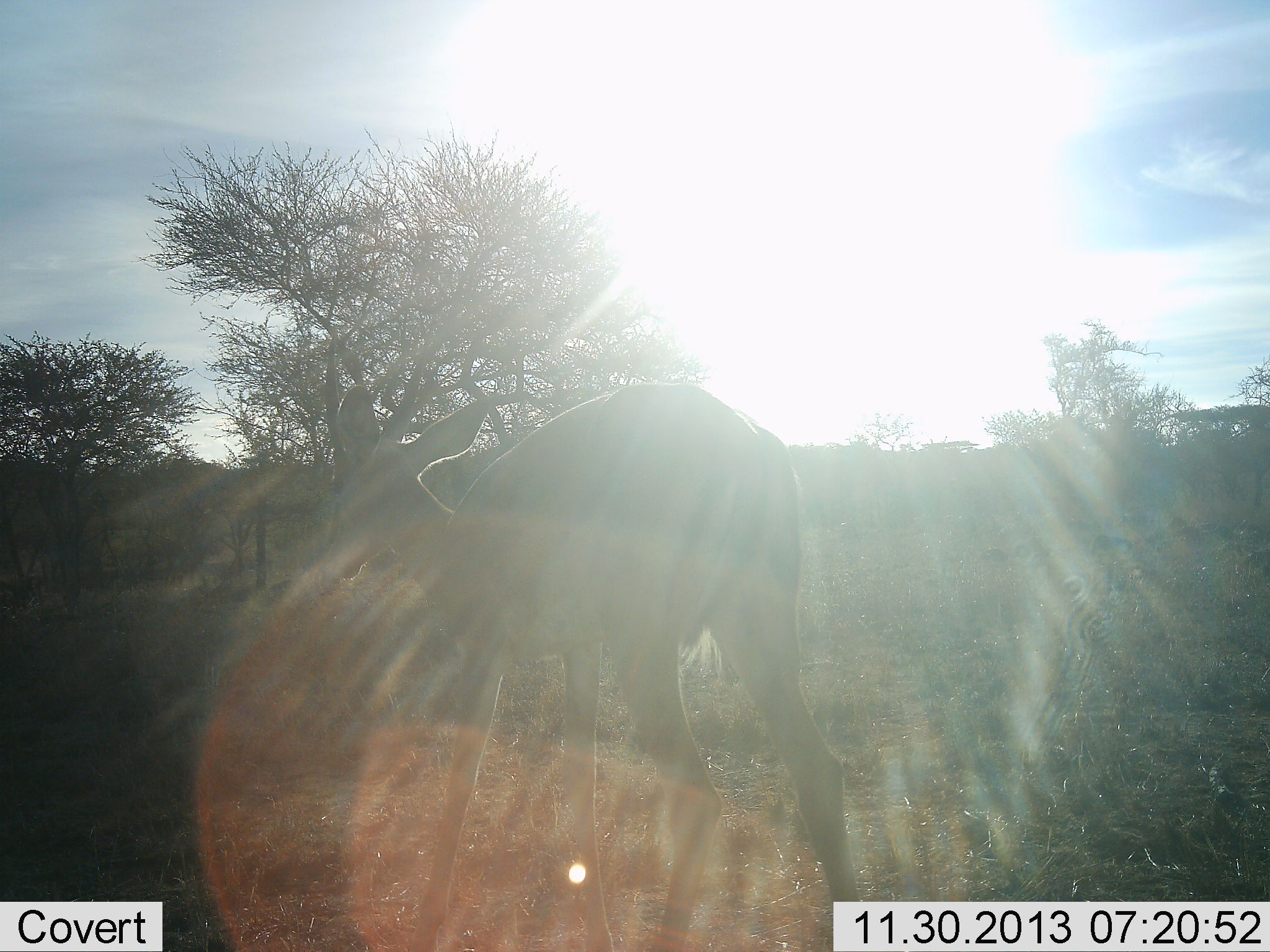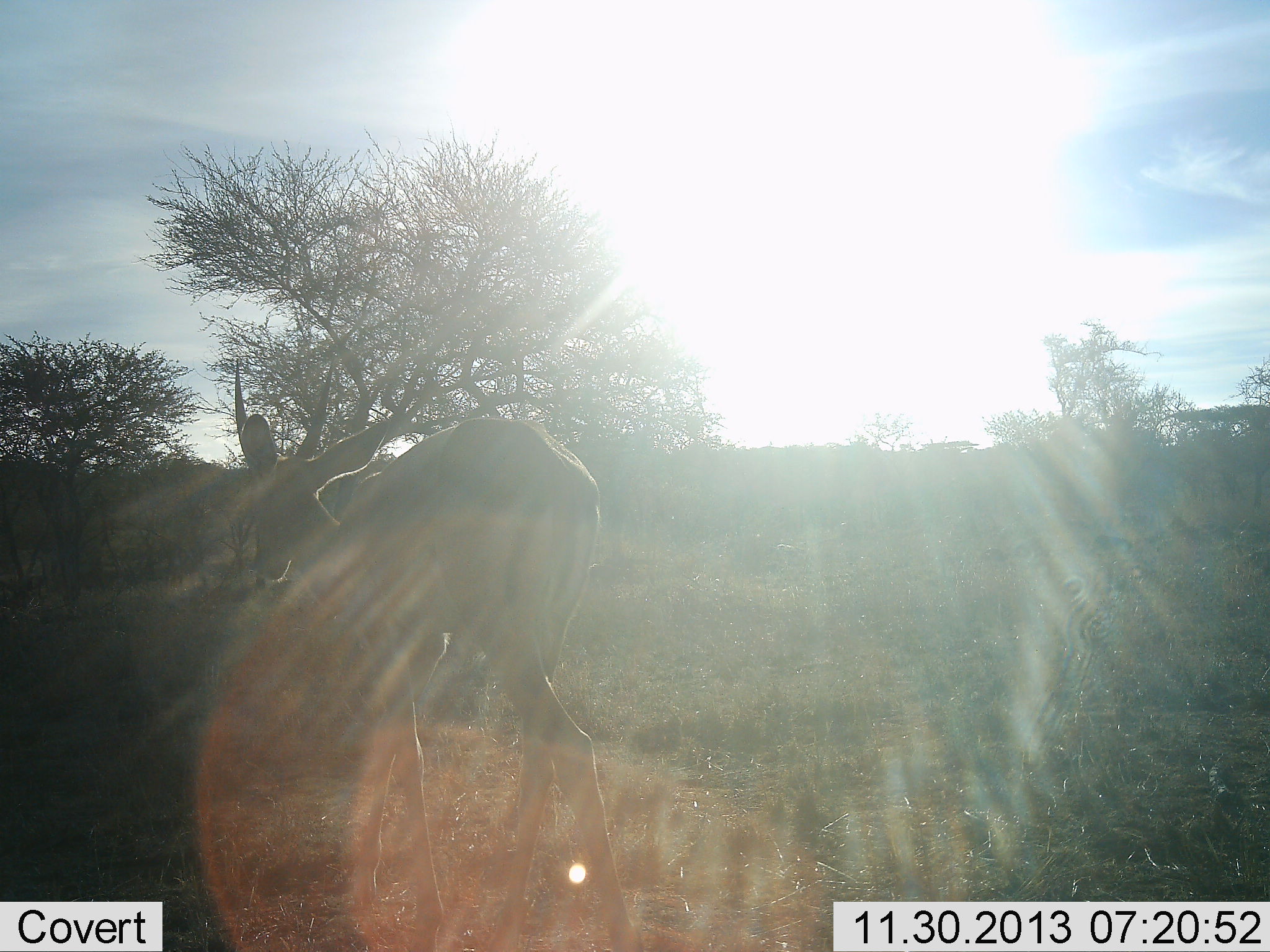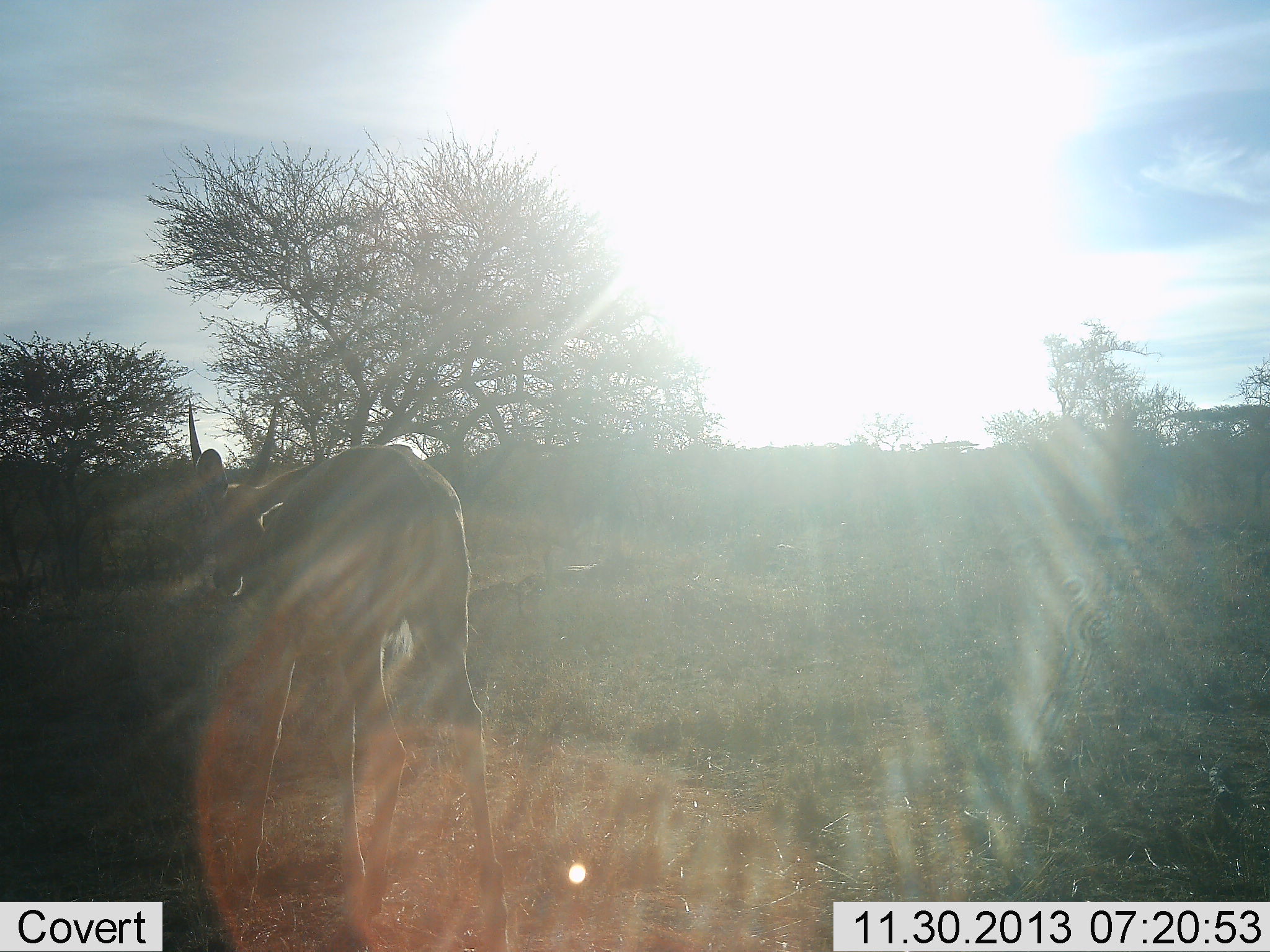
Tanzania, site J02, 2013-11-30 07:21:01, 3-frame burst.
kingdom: Animalia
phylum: Chordata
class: Mammalia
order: Artiodactyla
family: Bovidae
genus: Nanger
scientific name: Nanger granti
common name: grant's gazelle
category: gazellegrants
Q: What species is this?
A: Gazellegrants (grant's gazelle) (Nanger granti).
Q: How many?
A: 1.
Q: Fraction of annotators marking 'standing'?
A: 14%.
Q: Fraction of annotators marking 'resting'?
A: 0%.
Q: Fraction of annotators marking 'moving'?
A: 86%.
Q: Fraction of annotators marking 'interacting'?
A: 4%.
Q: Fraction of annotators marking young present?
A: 0%.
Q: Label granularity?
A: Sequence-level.